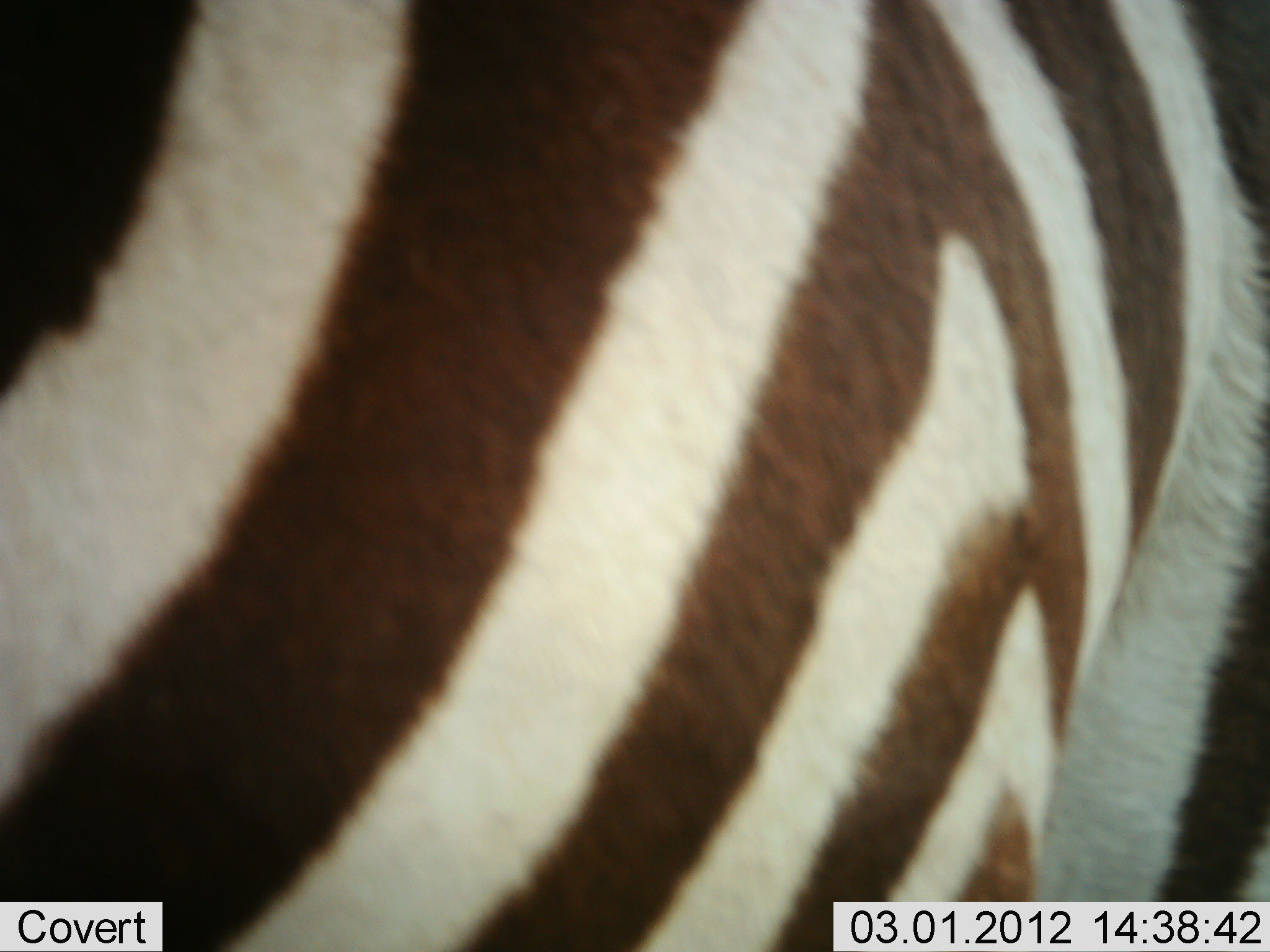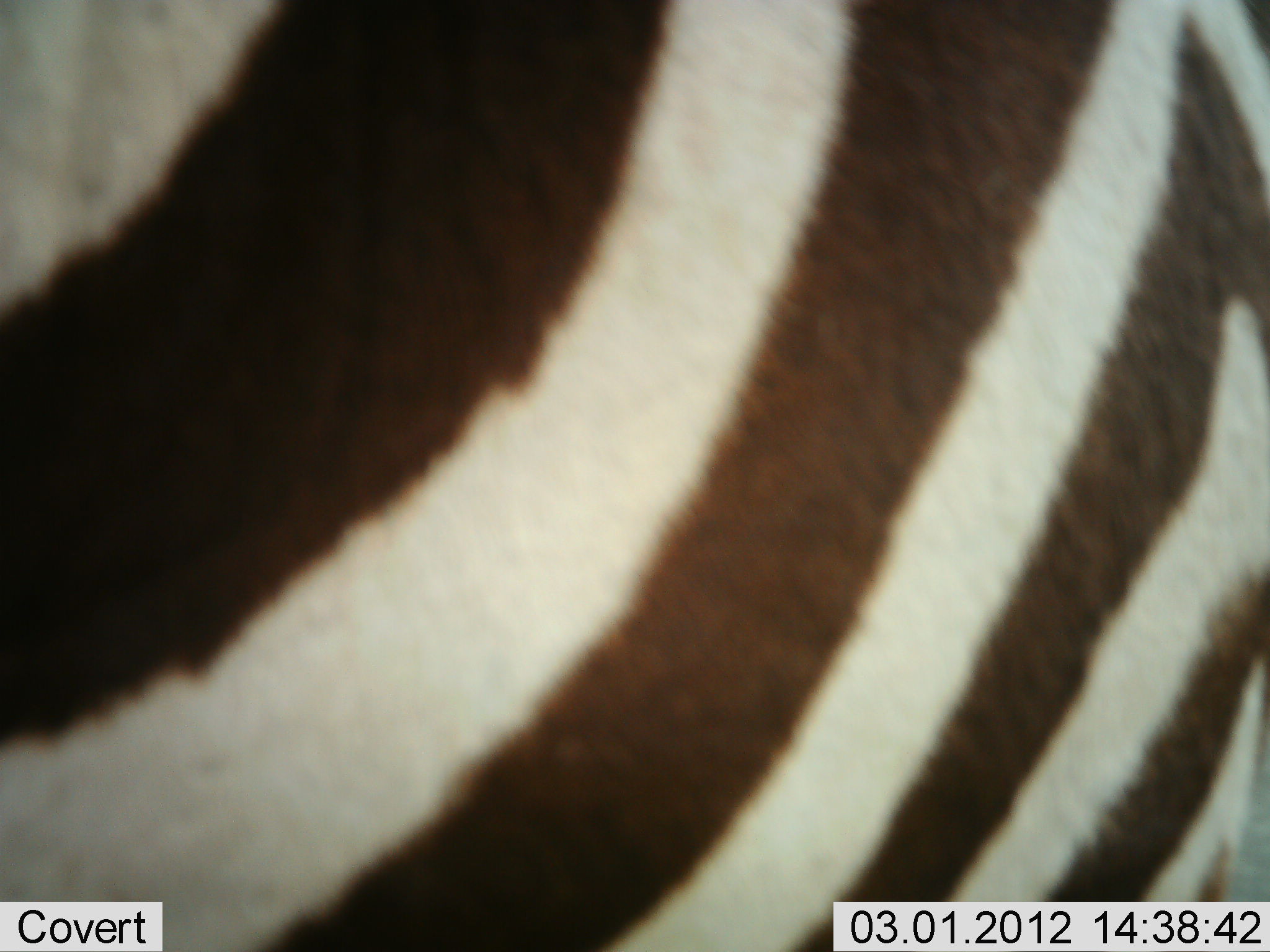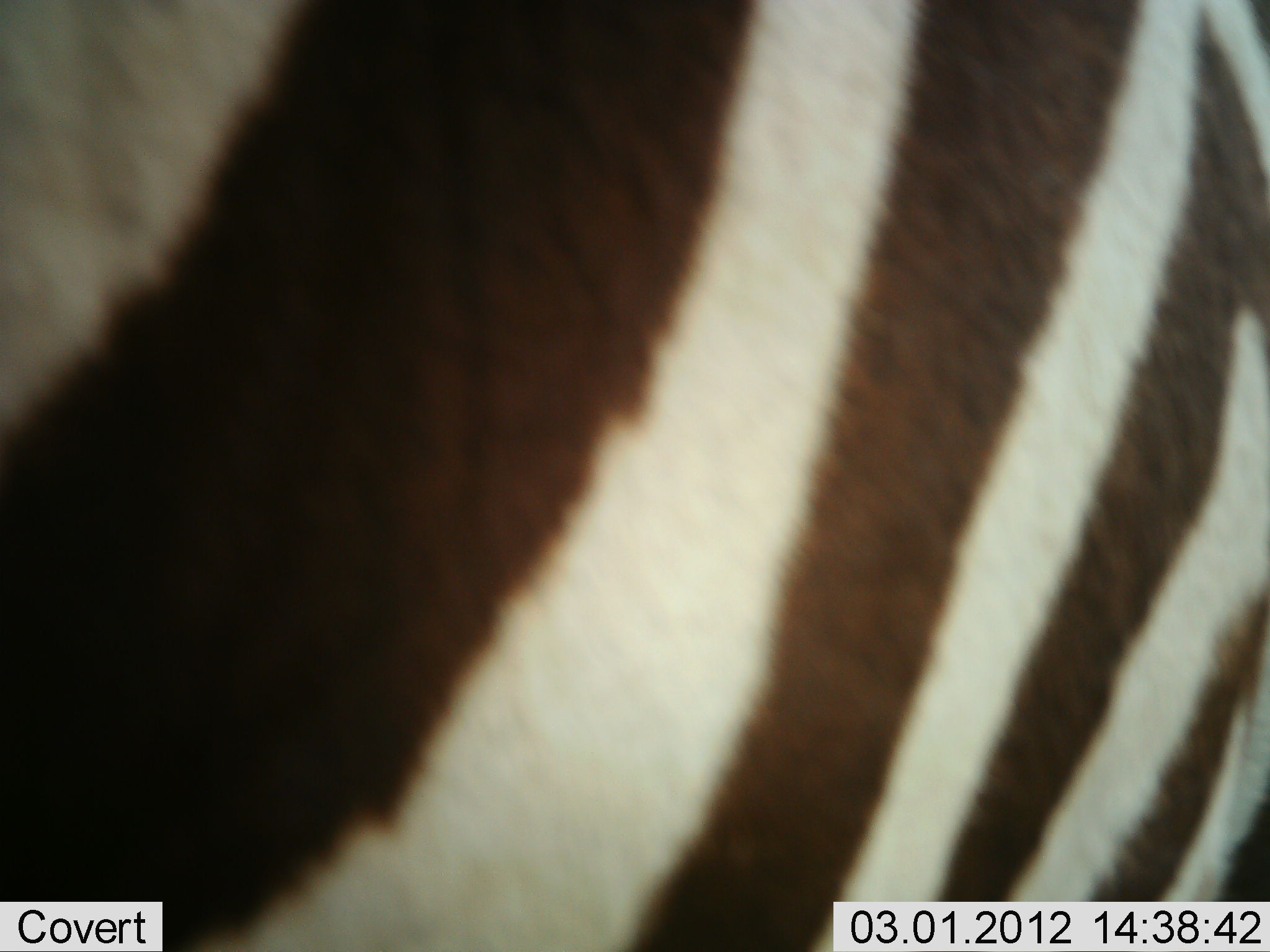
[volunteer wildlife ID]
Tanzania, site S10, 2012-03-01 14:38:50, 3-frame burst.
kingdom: Animalia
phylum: Chordata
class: Mammalia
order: Perissodactyla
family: Equidae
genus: Equus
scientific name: Equus quagga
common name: plains zebra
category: zebra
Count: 1.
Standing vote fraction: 74%.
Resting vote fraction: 0%.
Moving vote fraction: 26%.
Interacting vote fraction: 5%.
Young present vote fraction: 0%.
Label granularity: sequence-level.